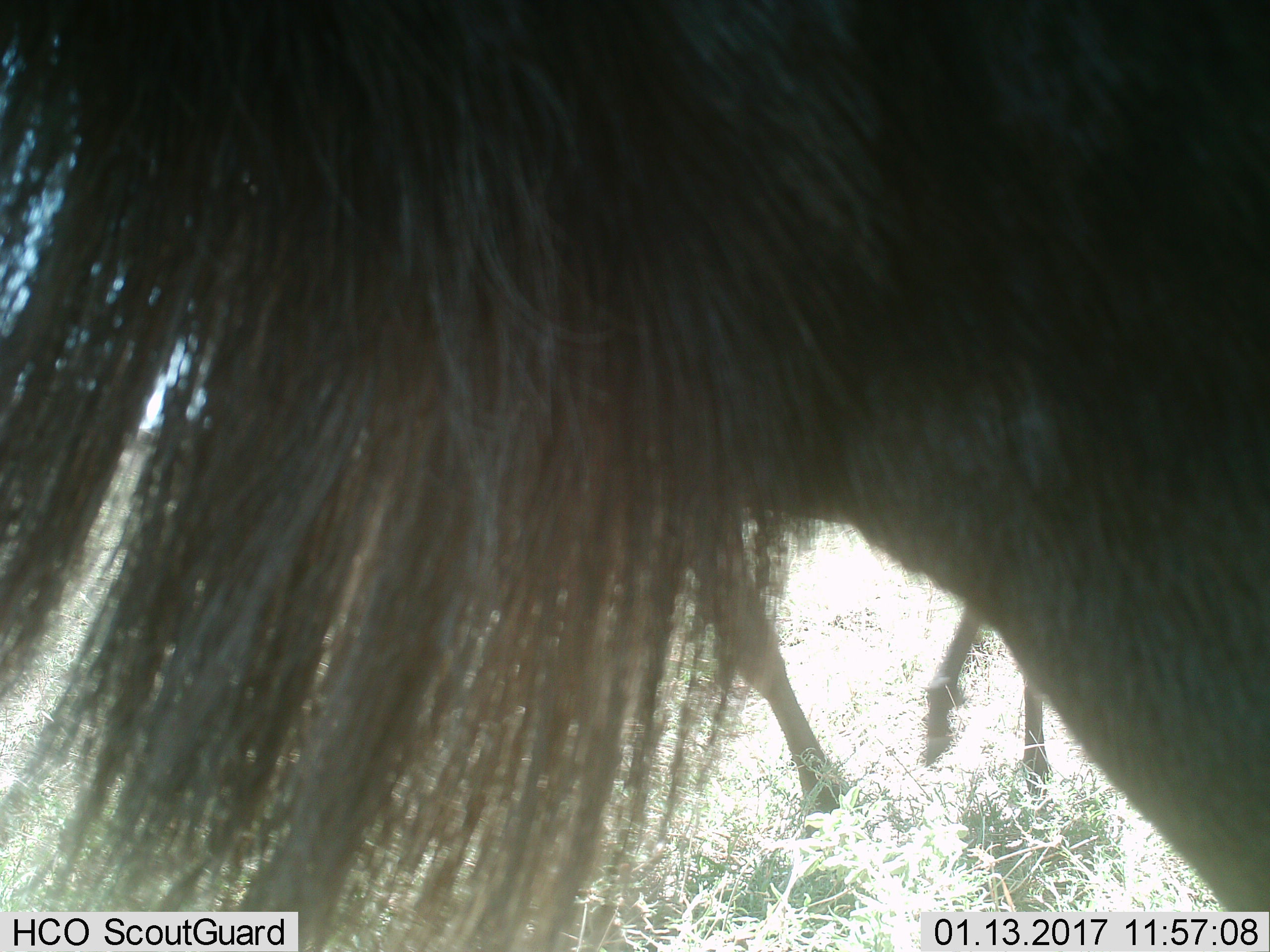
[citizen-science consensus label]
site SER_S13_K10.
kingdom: Animalia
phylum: Chordata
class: Mammalia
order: Artiodactyla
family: Bovidae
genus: Connochaetes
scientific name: Connochaetes taurinus taurinus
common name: blue wildebeest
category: wildebeestblue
Wildebeestblue (blue wildebeest) (Connochaetes taurinus taurinus), count 2. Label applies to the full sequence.